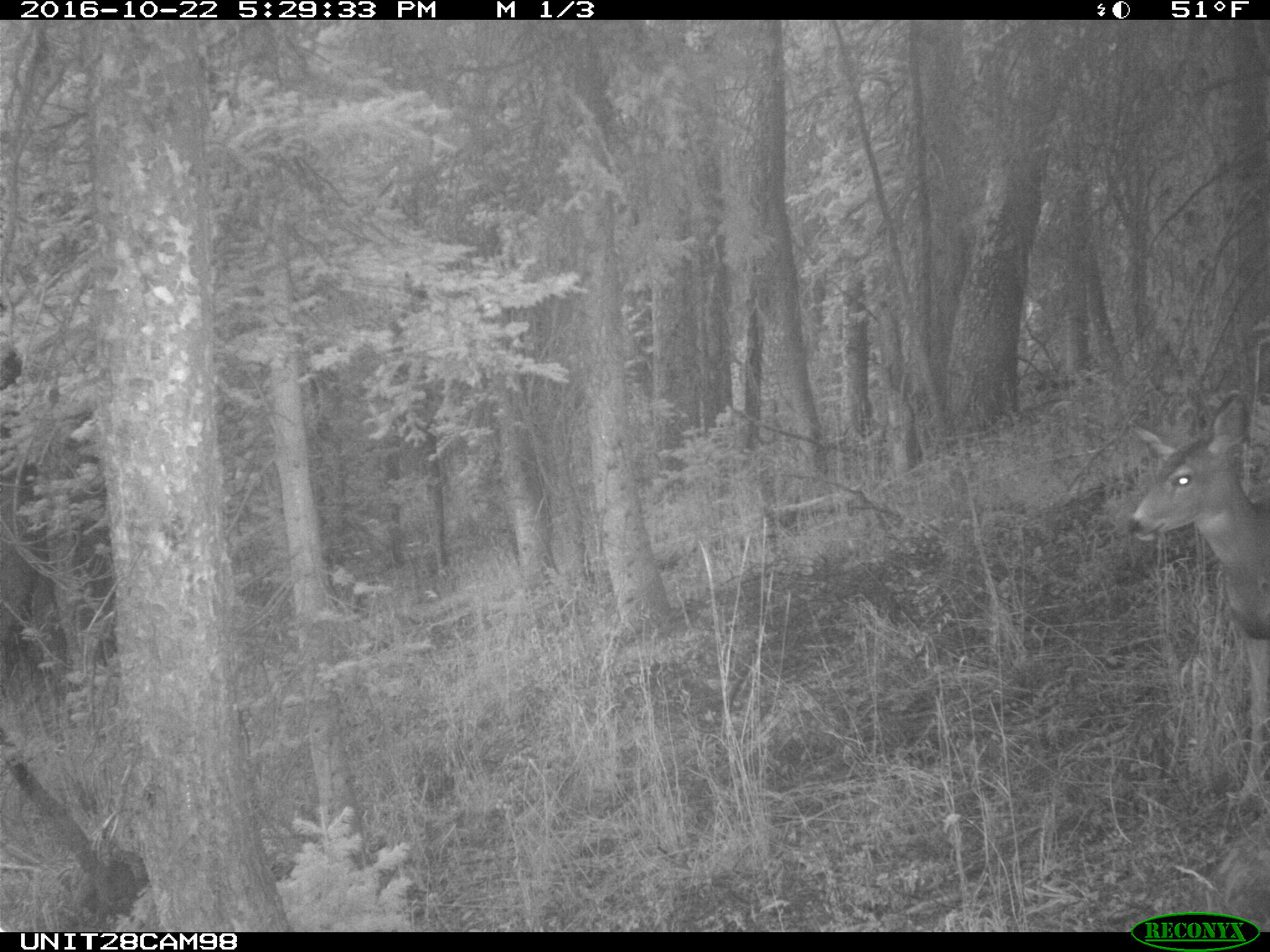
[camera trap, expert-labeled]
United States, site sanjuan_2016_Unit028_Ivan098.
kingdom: Animalia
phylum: Chordata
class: Mammalia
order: Artiodactyla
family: Cervidae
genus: Odocoileus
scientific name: Odocoileus hemionus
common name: mule deer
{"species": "Odocoileus hemionus (mule deer)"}